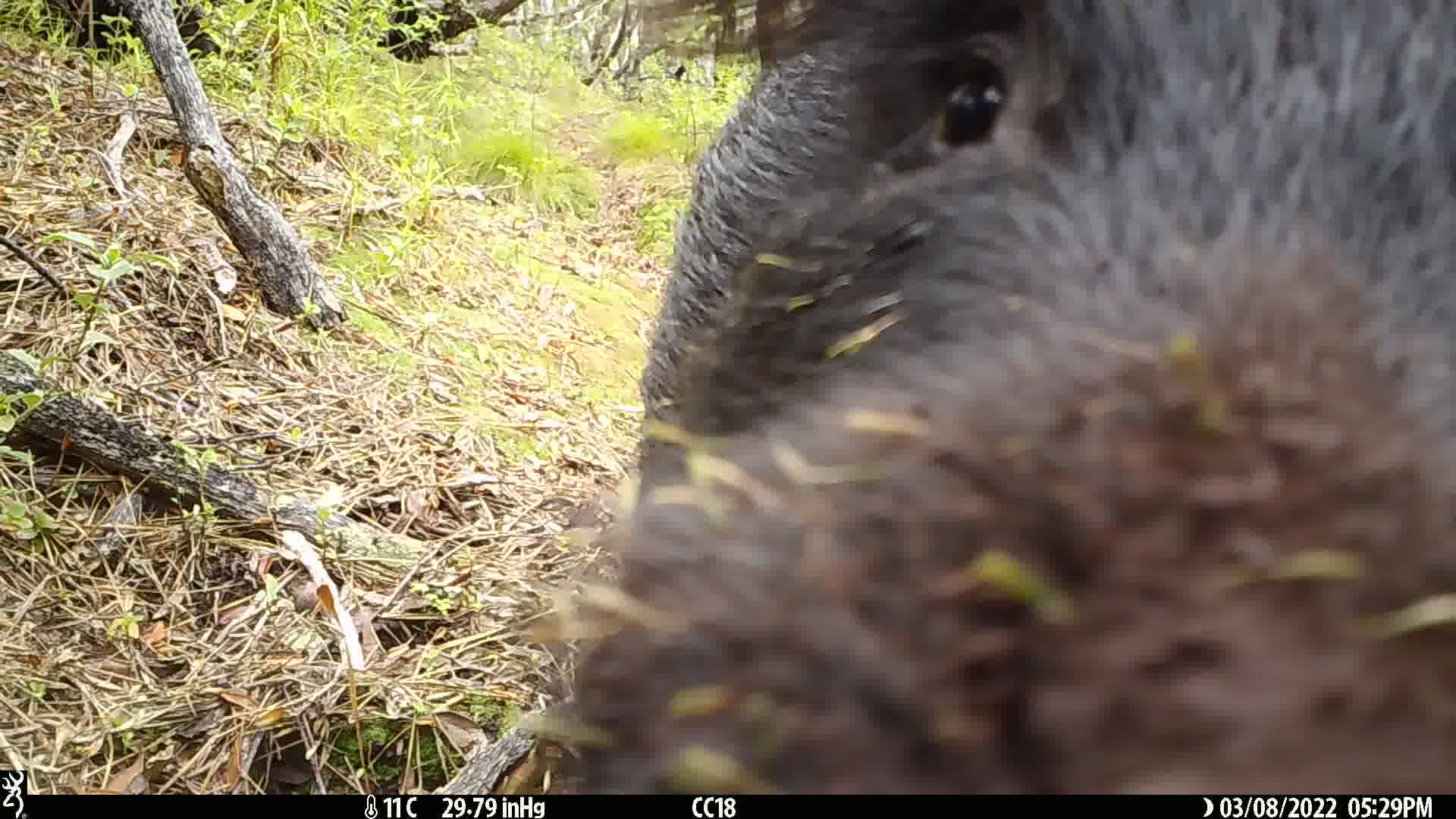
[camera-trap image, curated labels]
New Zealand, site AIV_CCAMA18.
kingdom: Animalia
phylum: Chordata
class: Mammalia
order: Artiodactyla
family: Suidae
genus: Sus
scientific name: Sus scrofa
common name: pig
Pig (Sus scrofa).